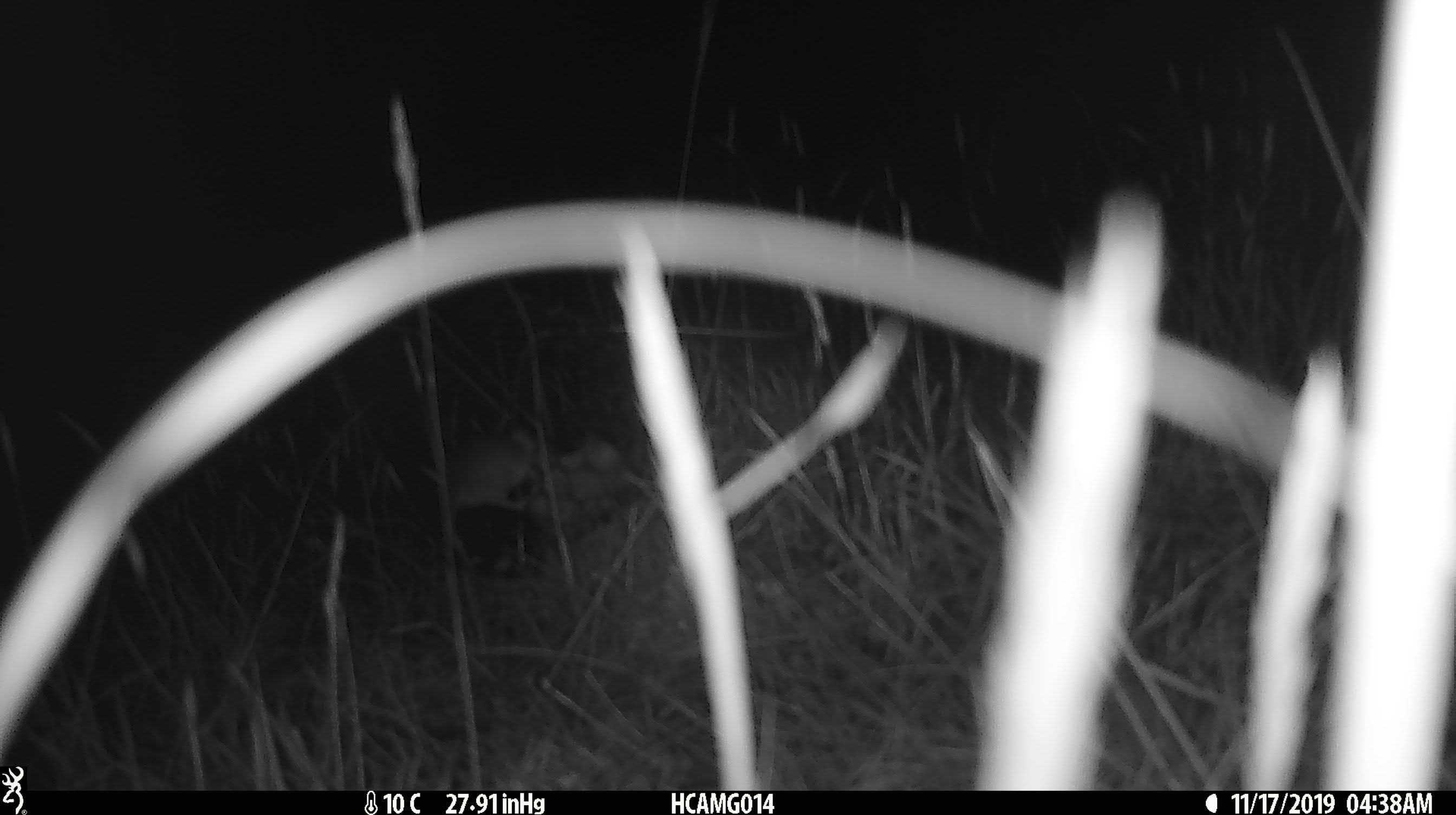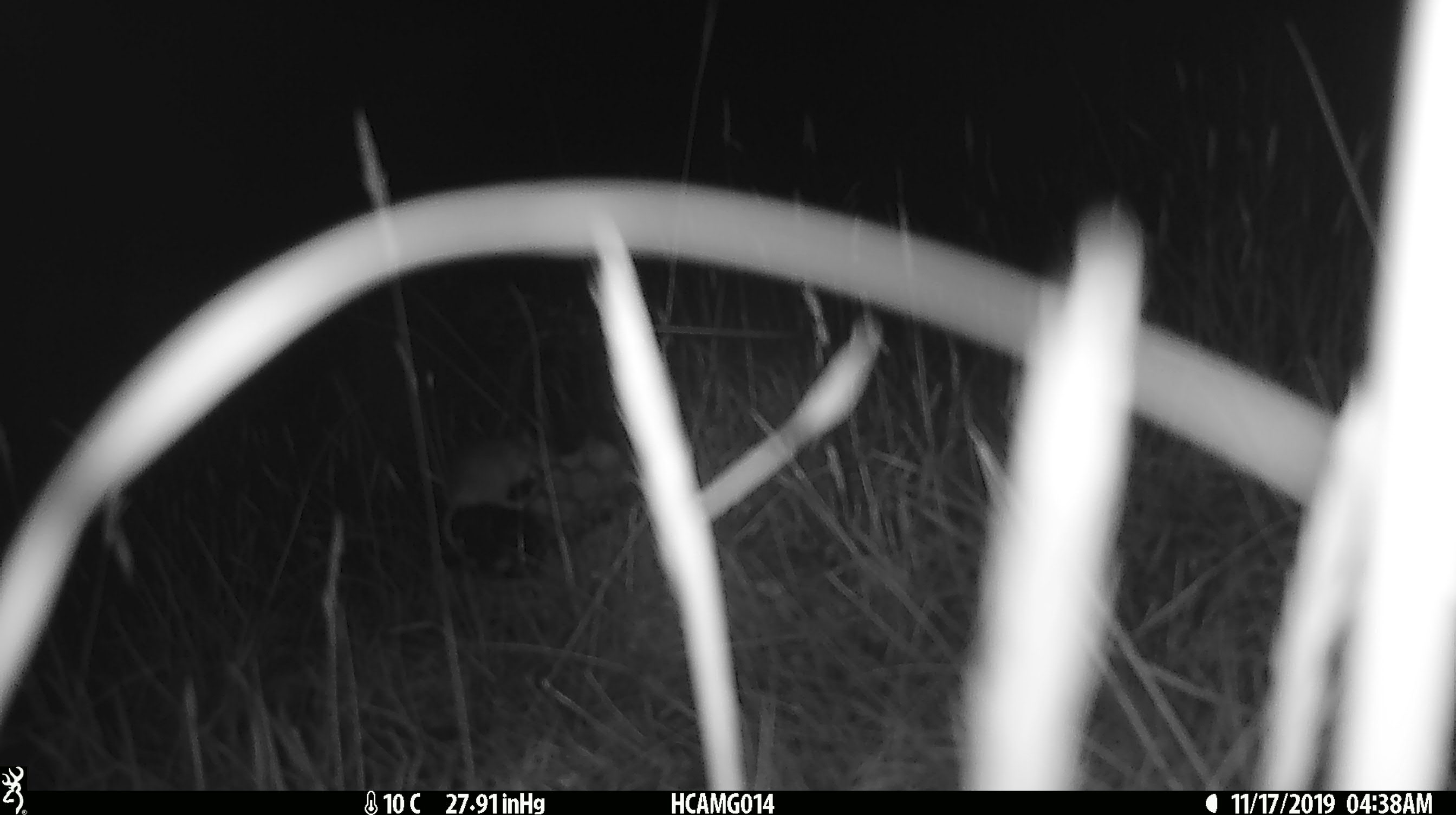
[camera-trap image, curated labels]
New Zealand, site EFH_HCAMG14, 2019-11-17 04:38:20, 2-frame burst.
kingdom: Animalia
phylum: Chordata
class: Mammalia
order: Rodentia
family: Muridae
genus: Mus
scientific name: Mus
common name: mouse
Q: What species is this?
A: Mouse (Mus).